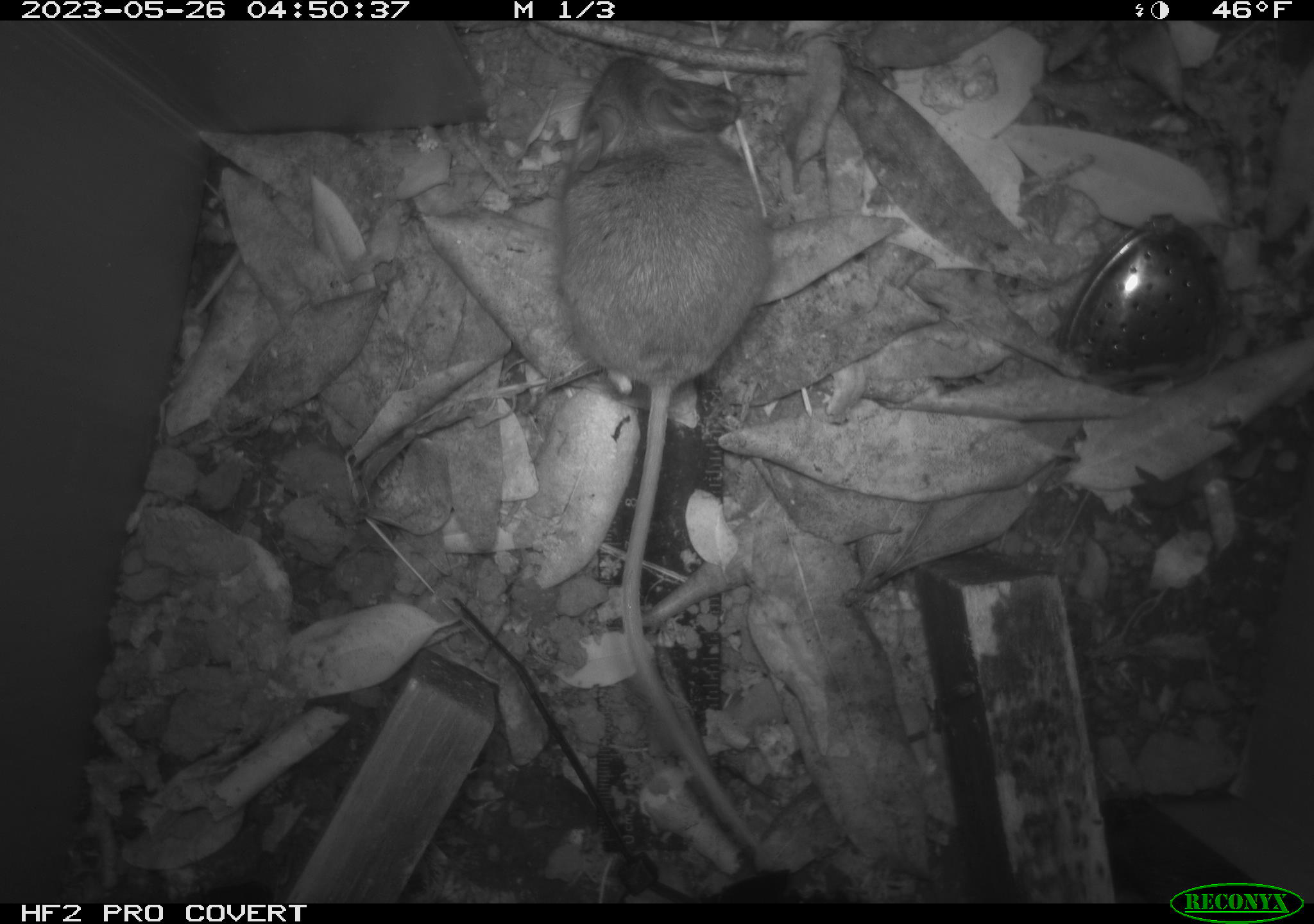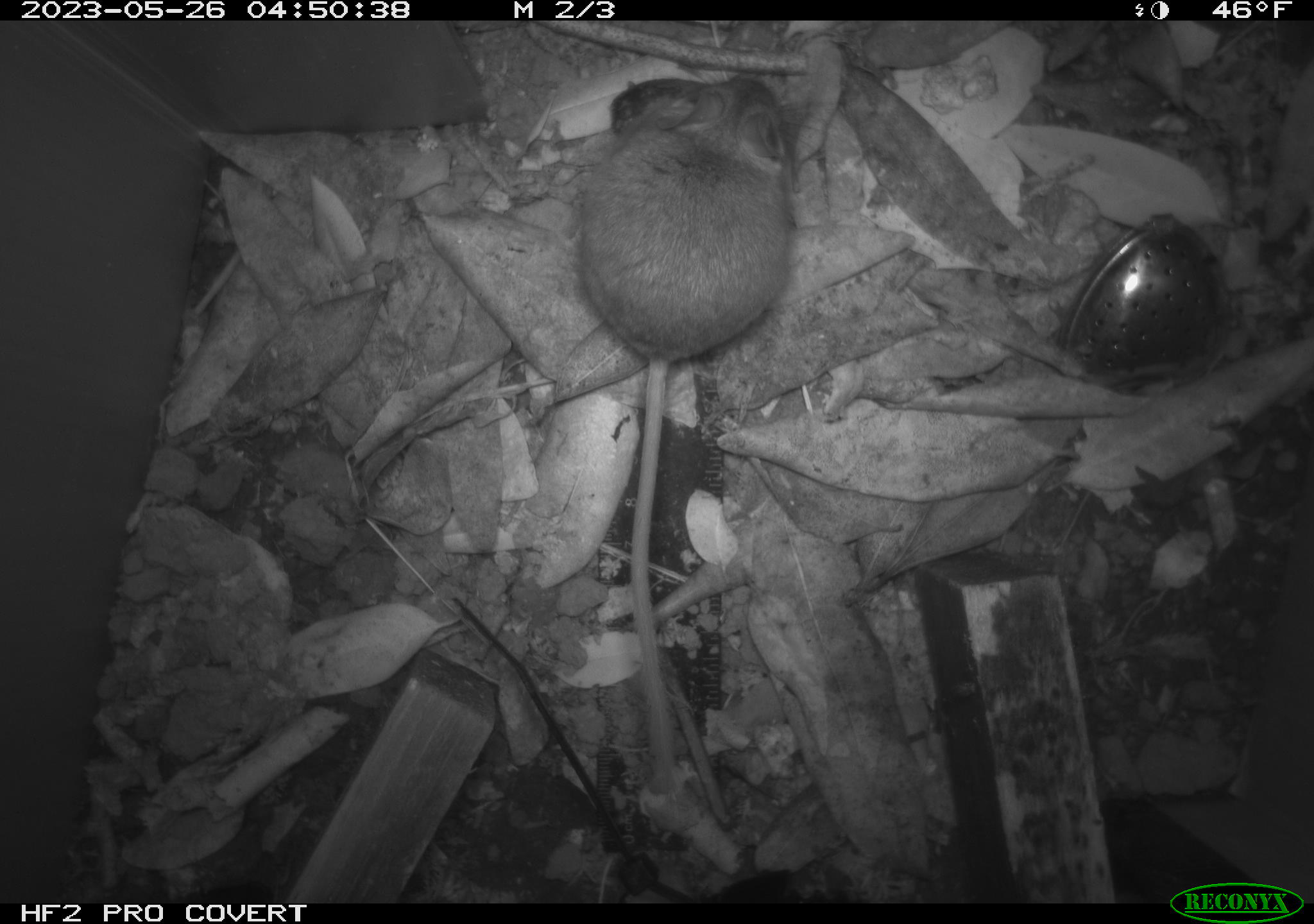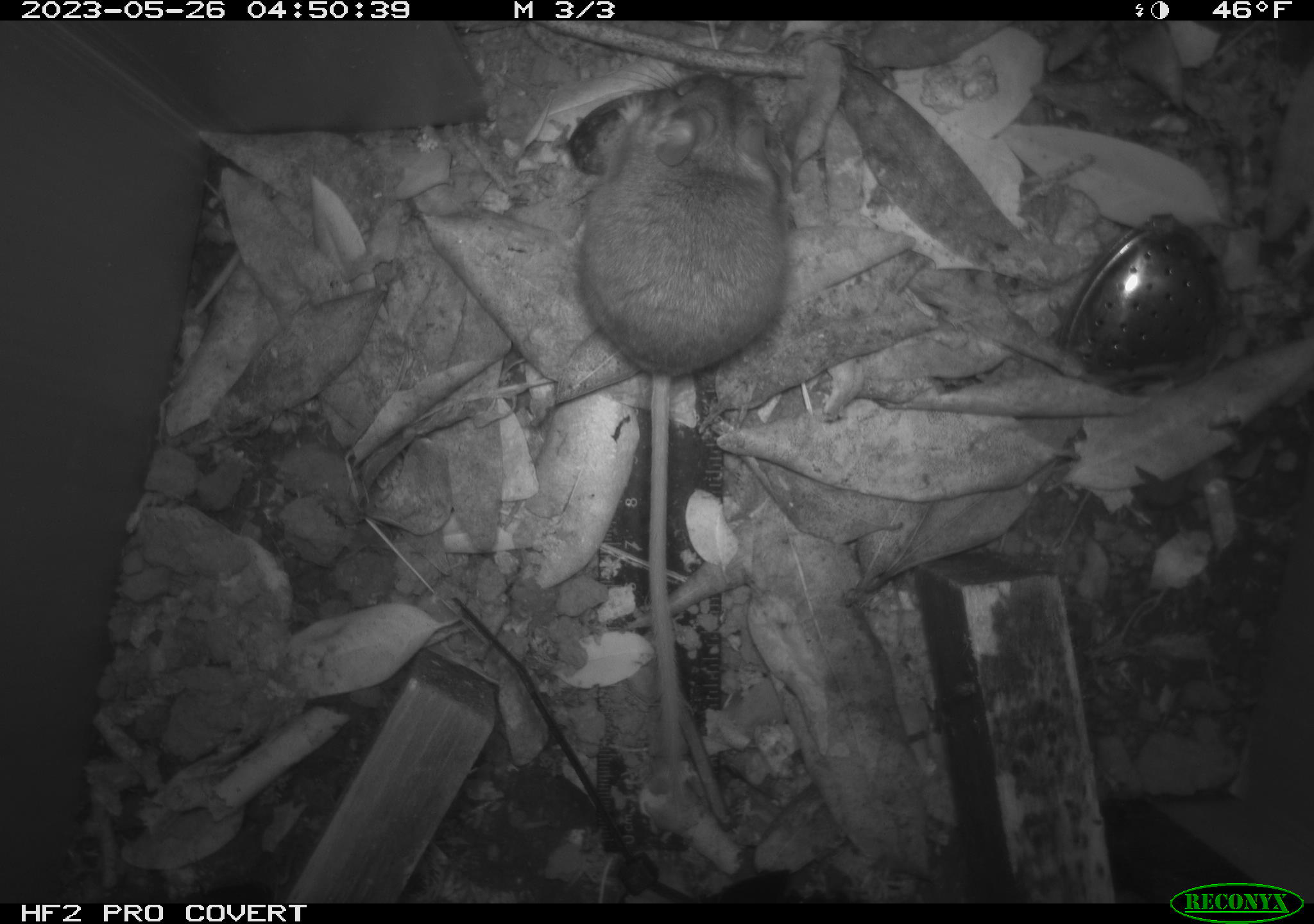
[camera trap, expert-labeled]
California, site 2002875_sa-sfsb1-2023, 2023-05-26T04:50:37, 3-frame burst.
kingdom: Animalia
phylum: Chordata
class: Mammalia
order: Rodentia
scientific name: Rodentia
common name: mouse species